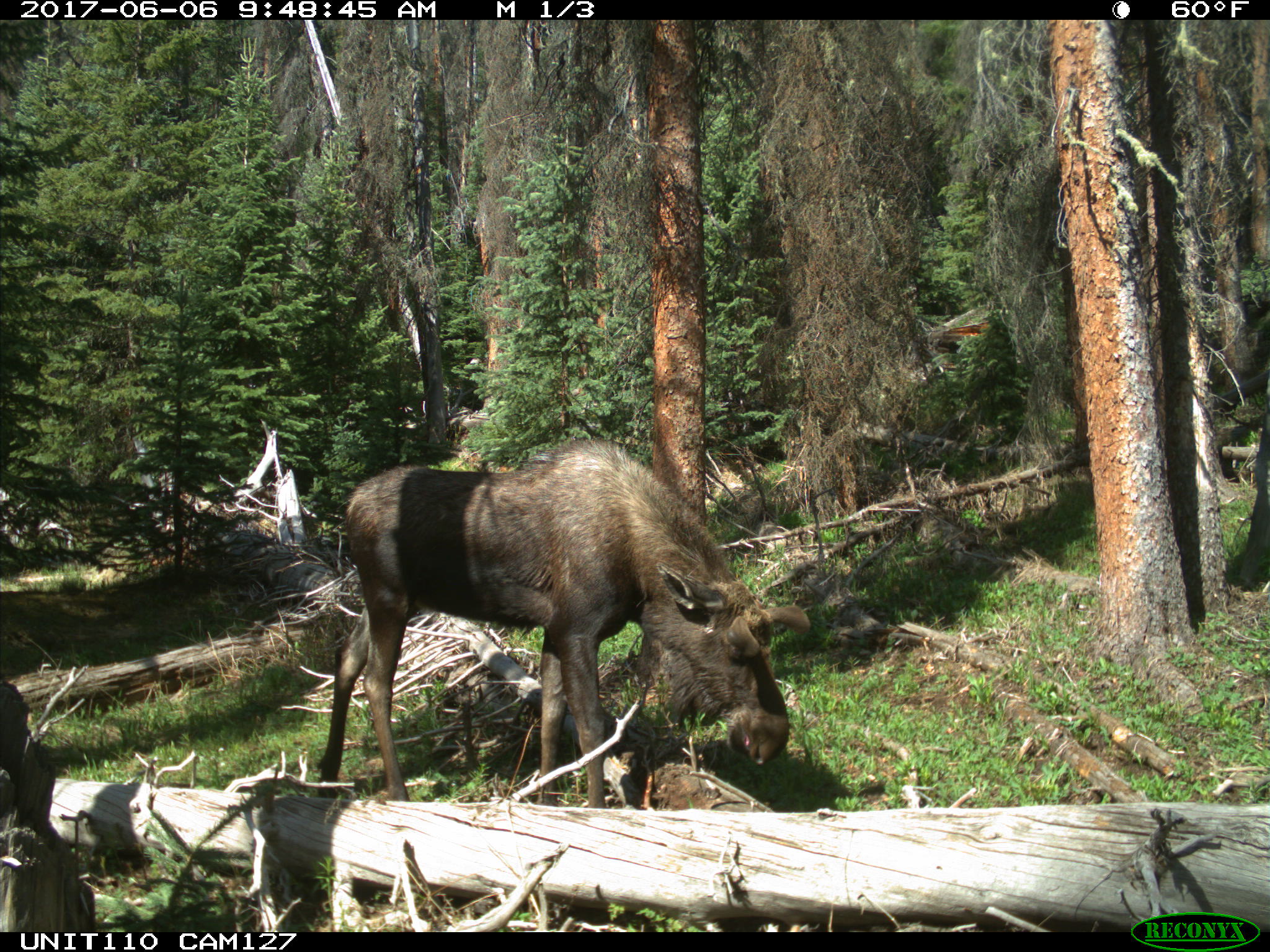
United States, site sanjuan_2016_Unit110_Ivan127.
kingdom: Animalia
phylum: Chordata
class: Mammalia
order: Artiodactyla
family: Cervidae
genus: Alces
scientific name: Alces alces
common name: moose